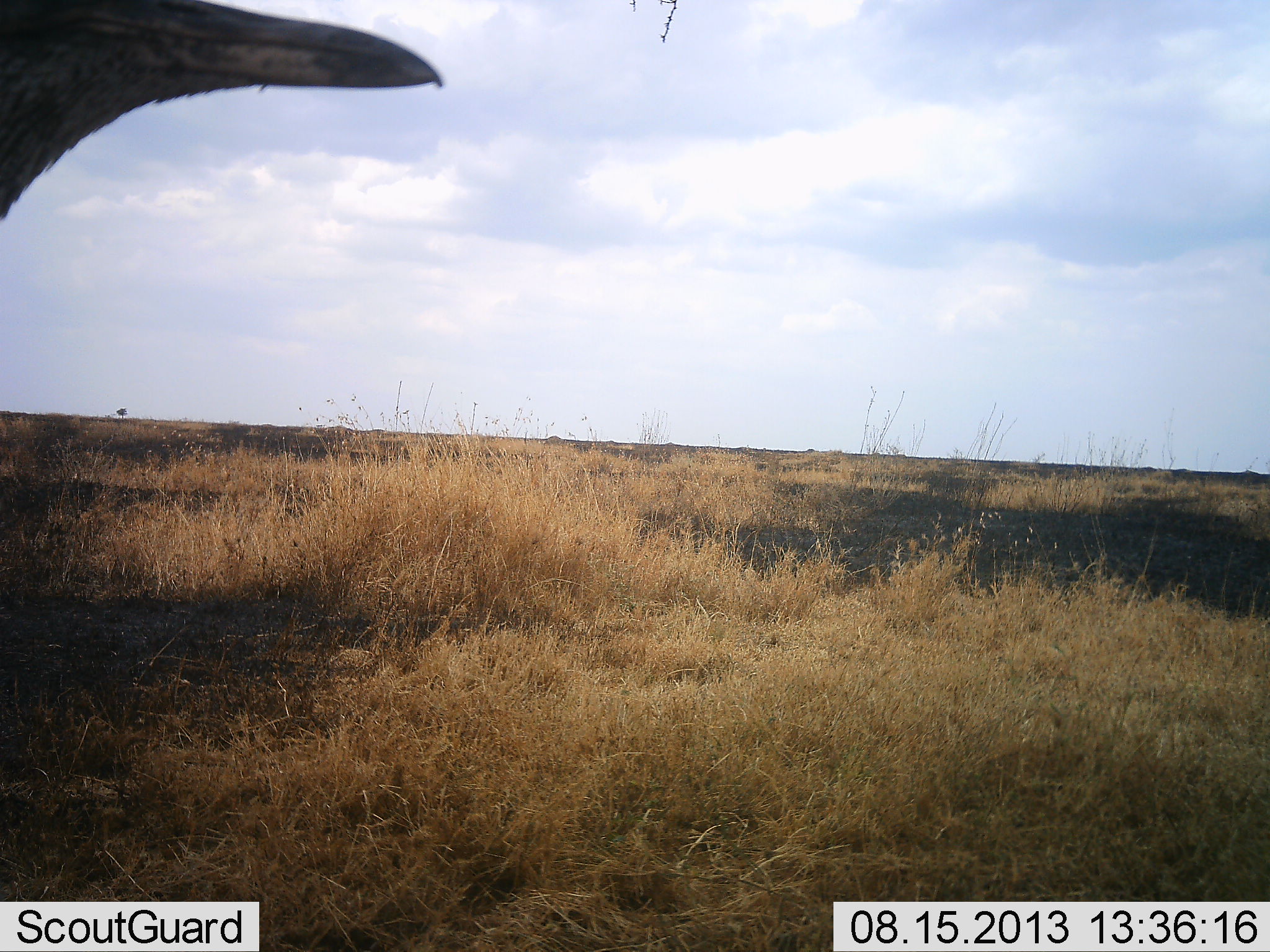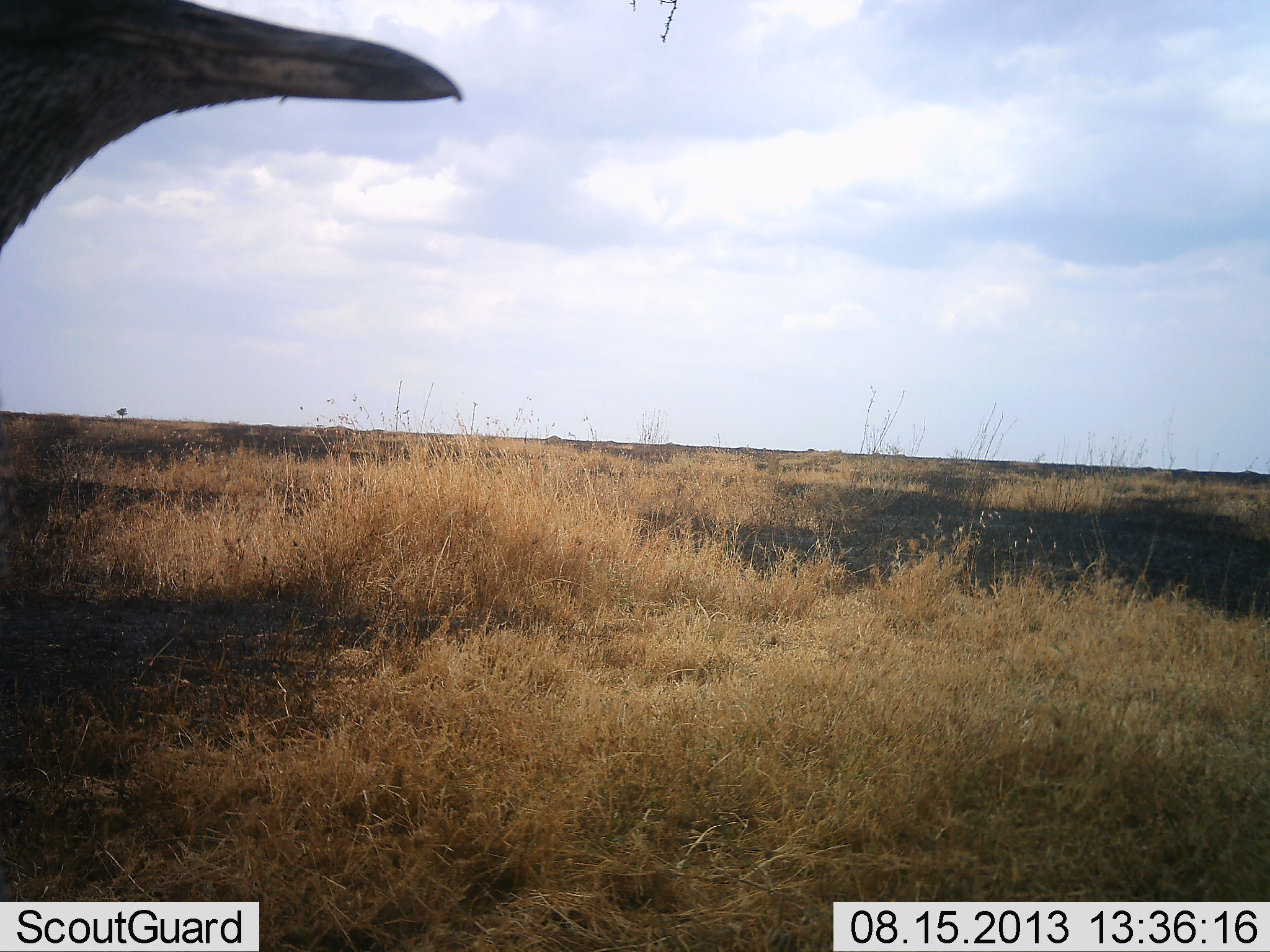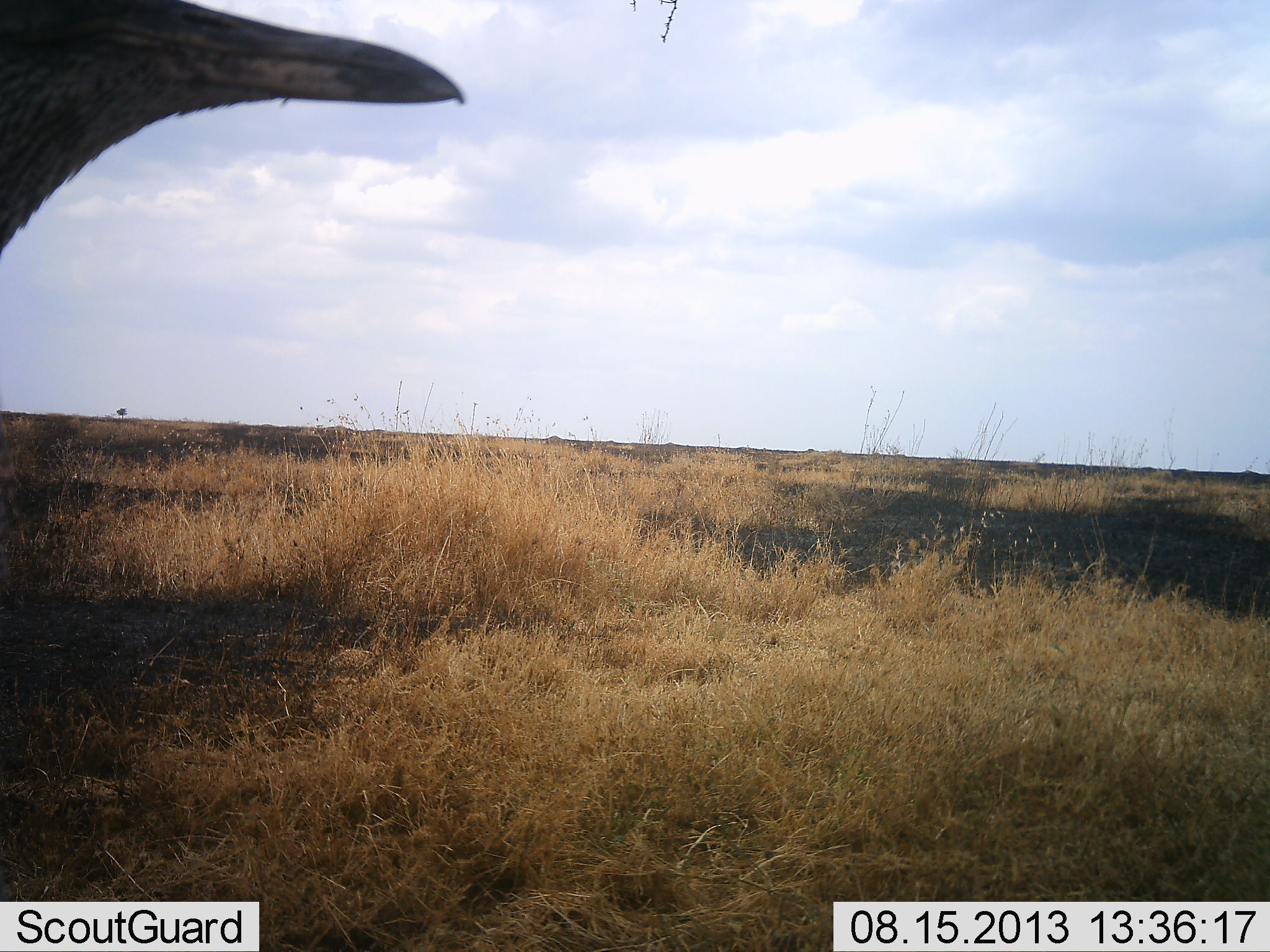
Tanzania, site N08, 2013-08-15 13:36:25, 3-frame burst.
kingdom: Animalia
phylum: Chordata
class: Aves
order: Otidiformes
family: Otididae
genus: Ardeotis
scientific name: Ardeotis kori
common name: kori bustard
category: koribustard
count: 1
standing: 90%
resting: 0%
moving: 10%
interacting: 0%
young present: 0%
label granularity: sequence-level